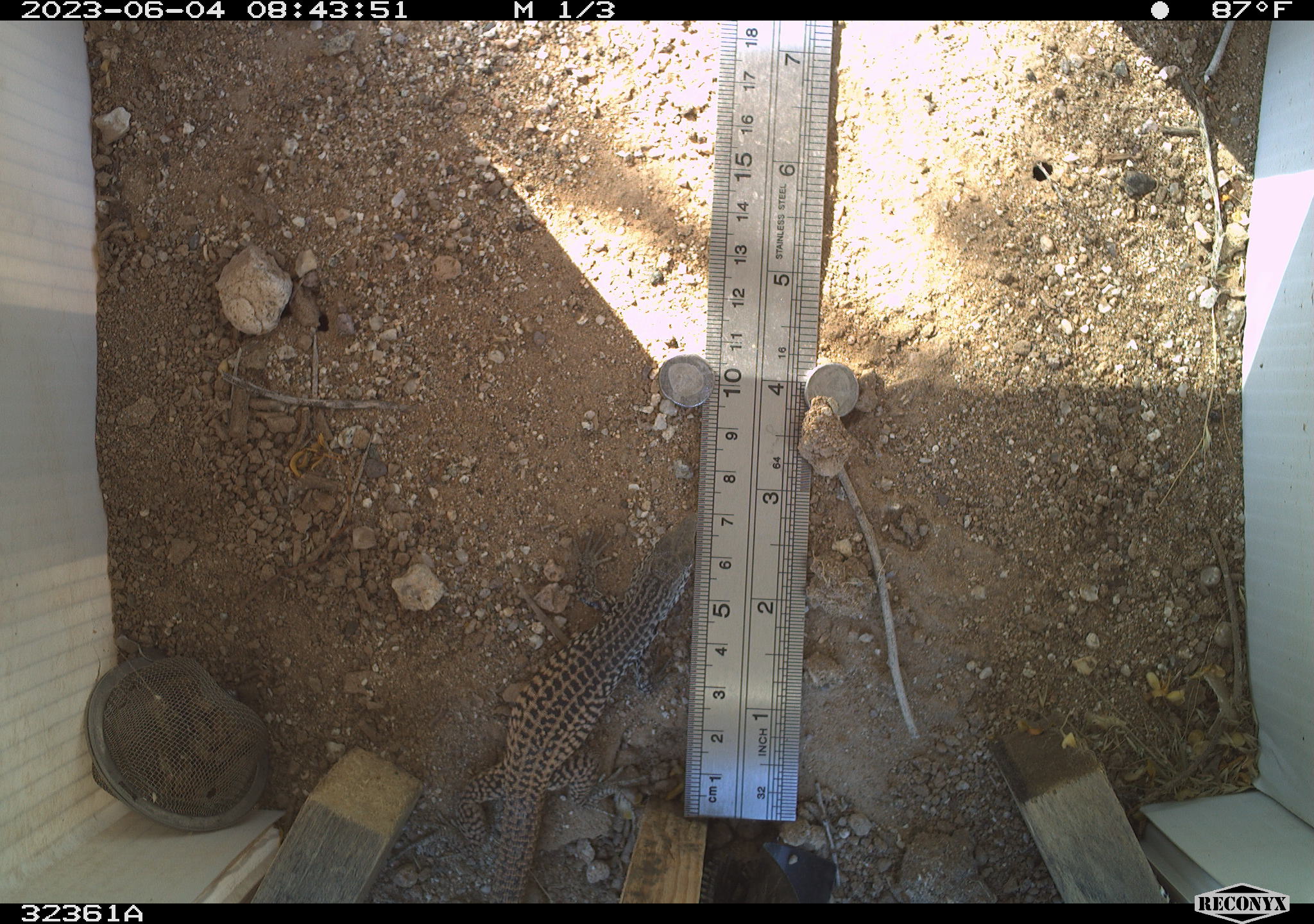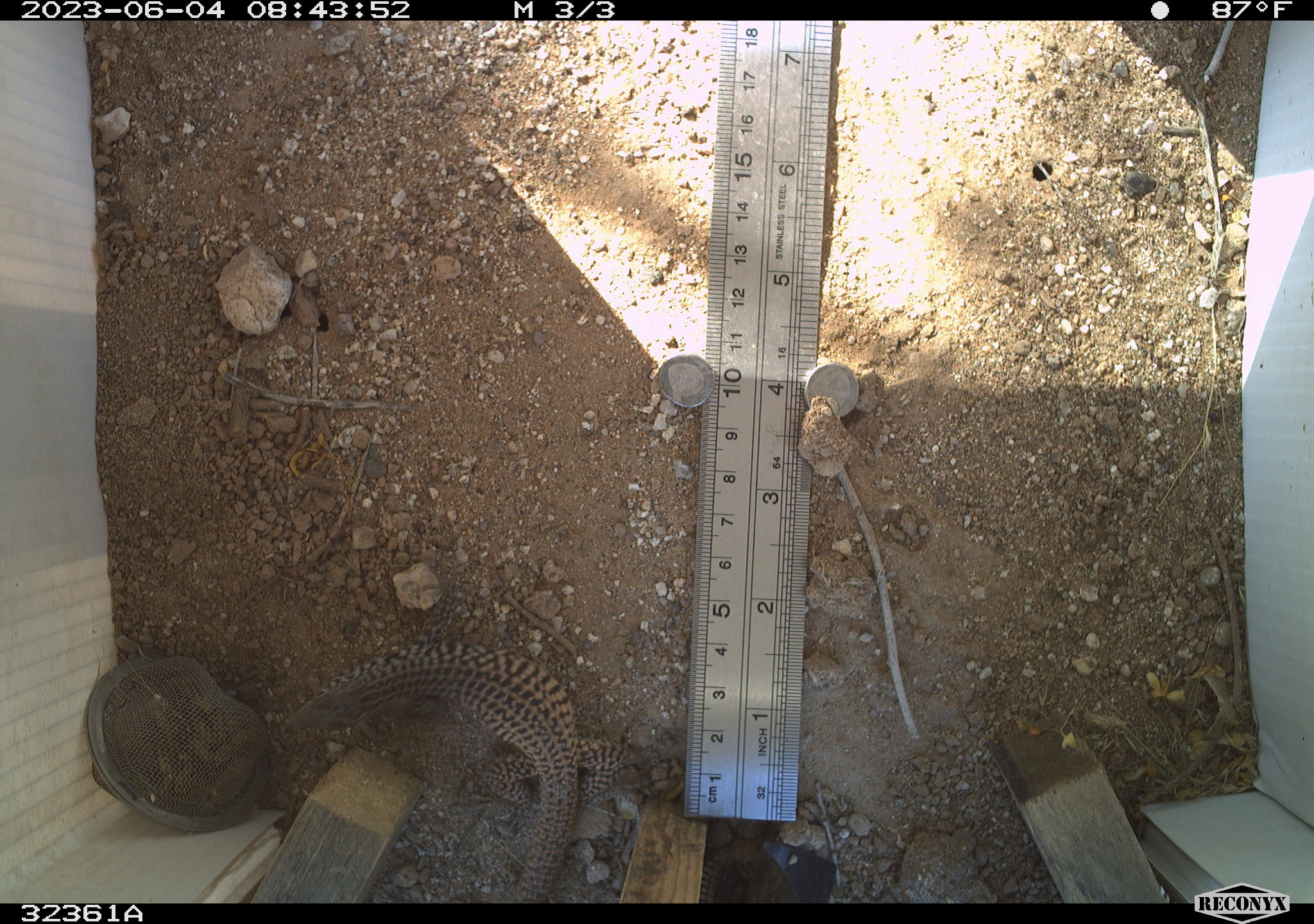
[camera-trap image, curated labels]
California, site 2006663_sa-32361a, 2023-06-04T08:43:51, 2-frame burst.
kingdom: Animalia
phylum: Chordata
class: Reptilia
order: Squamata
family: Teiidae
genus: Aspidoscelis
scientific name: Aspidoscelis tigris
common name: western whiptail